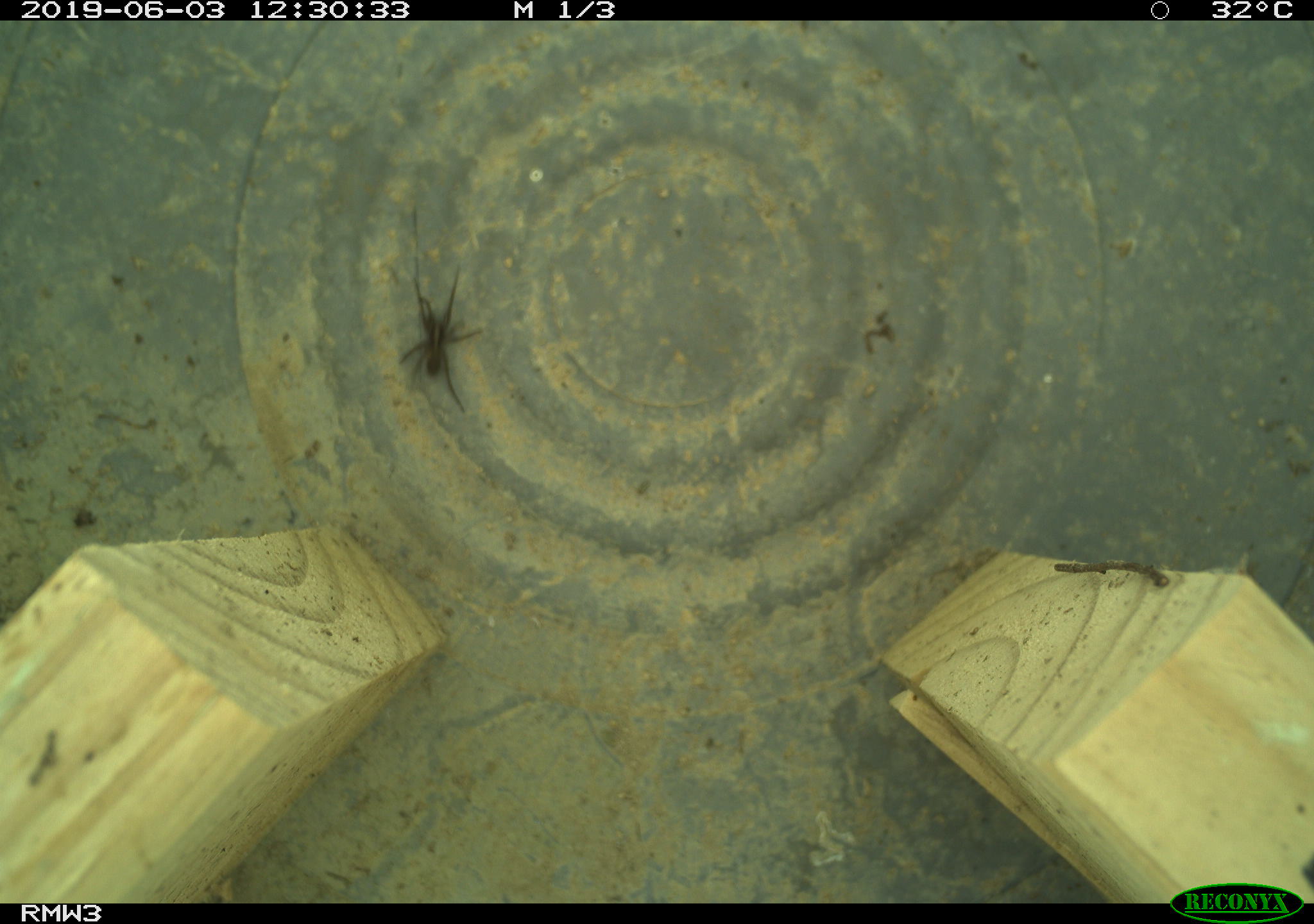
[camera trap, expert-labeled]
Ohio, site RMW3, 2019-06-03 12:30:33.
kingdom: Animalia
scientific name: Animalia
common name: animal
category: invertebrate